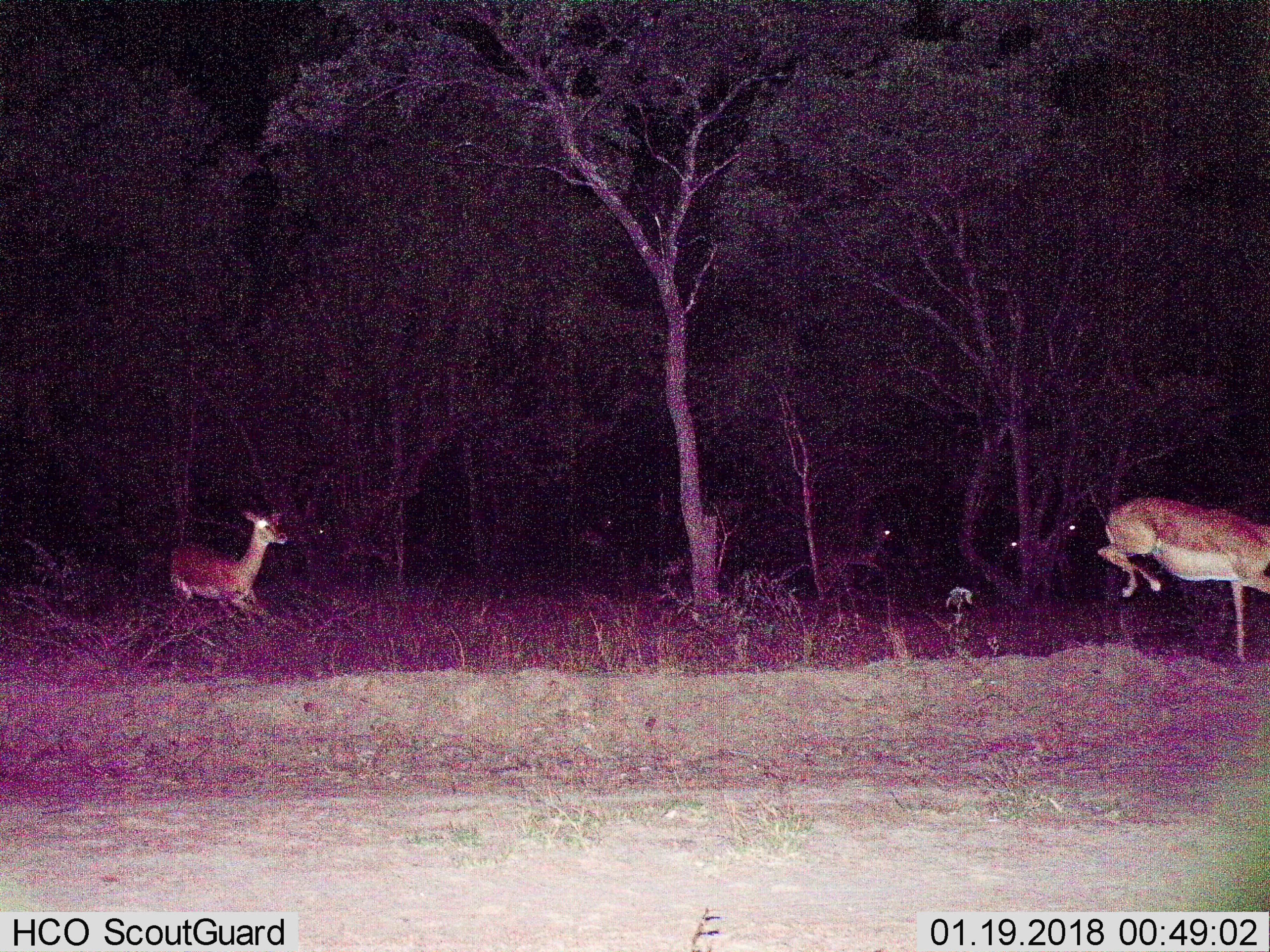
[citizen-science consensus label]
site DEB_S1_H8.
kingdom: Animalia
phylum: Chordata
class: Mammalia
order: Artiodactyla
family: Bovidae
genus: Aepyceros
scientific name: Aepyceros melampus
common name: impala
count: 6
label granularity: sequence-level